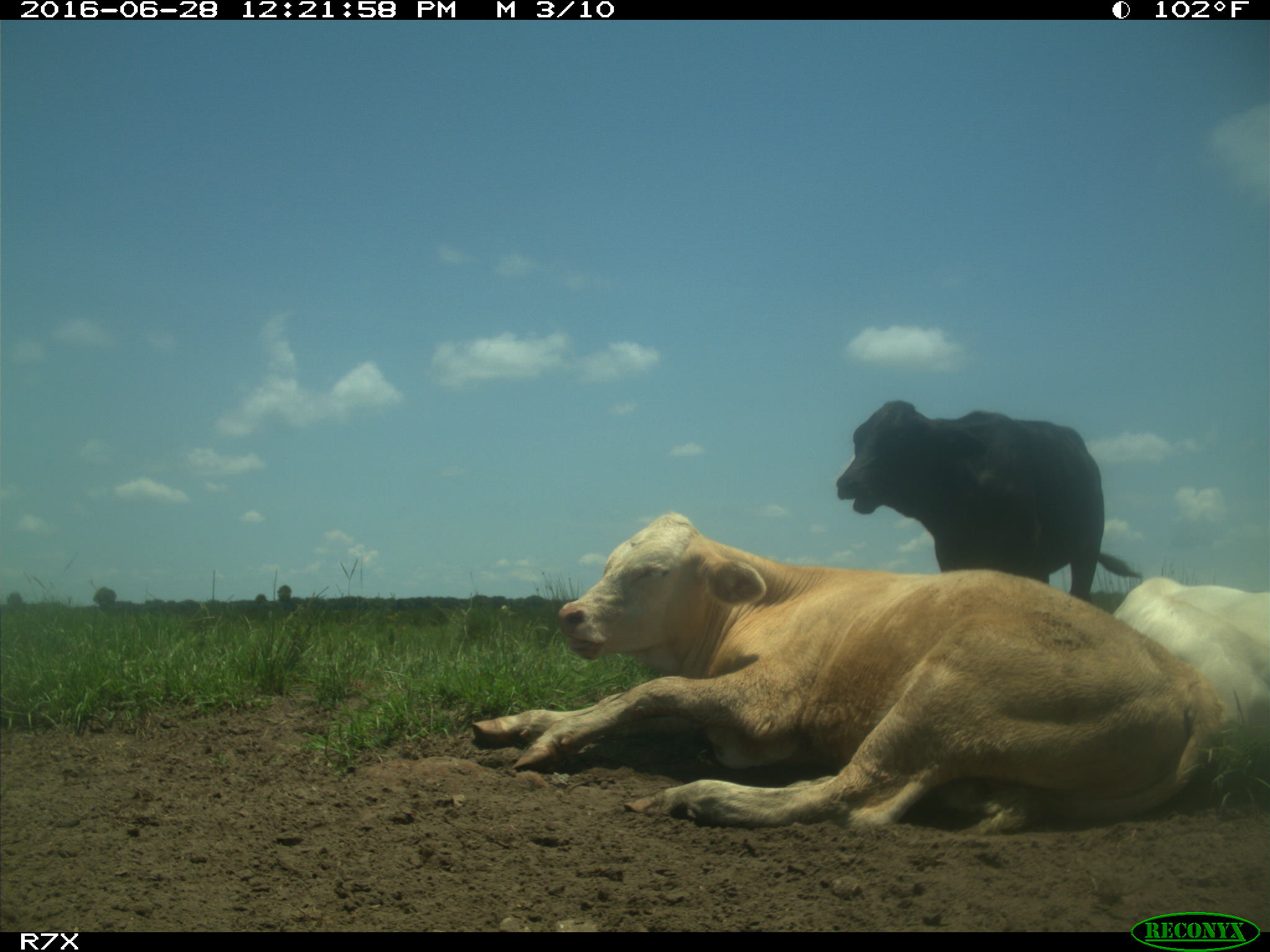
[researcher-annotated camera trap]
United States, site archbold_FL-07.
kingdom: Animalia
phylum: Chordata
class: Mammalia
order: Artiodactyla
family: Bovidae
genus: Bos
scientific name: Bos taurus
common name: domestic cow